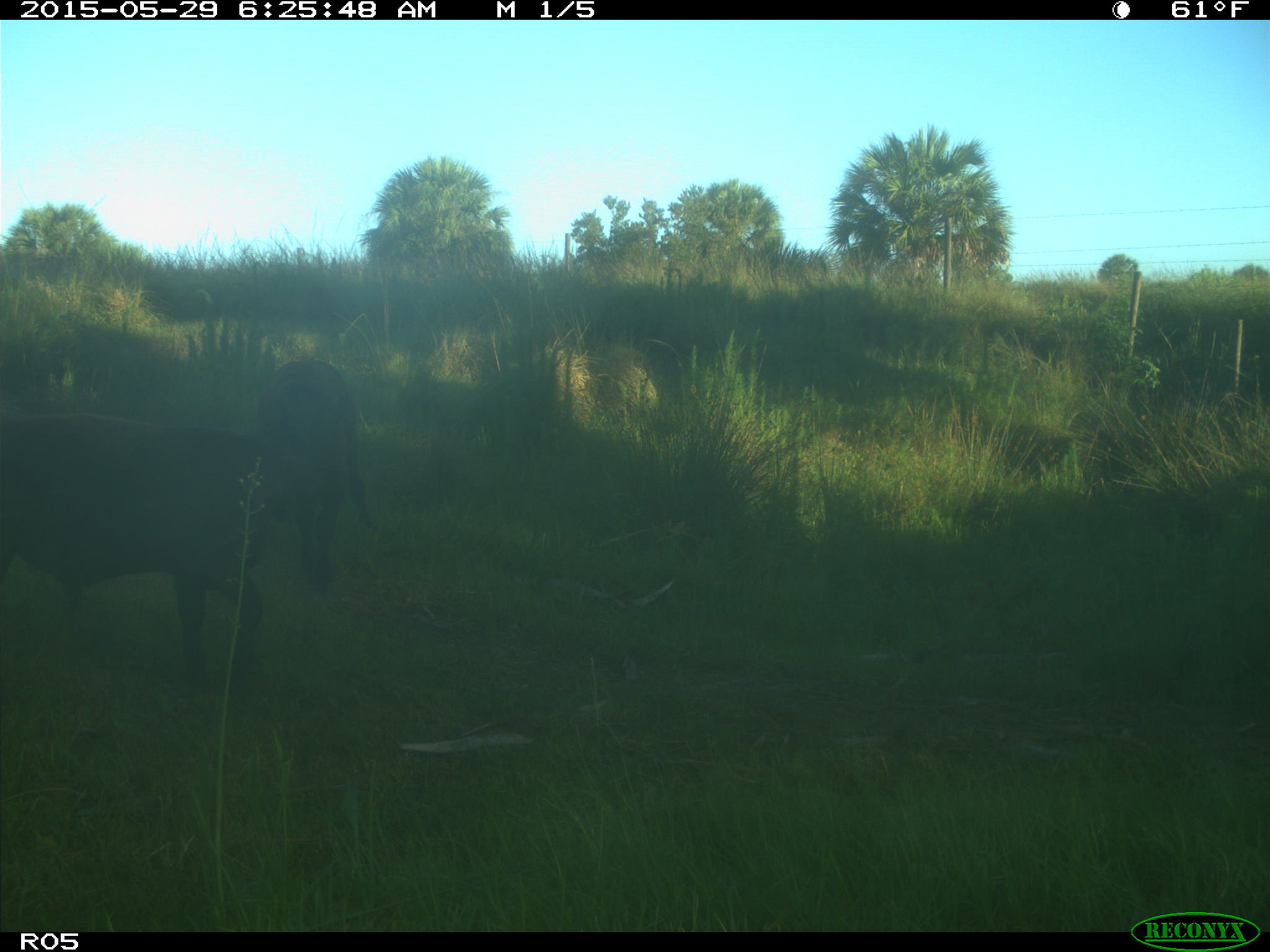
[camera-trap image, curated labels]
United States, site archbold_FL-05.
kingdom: Animalia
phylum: Chordata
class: Mammalia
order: Artiodactyla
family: Bovidae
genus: Bos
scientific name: Bos taurus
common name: domestic cow